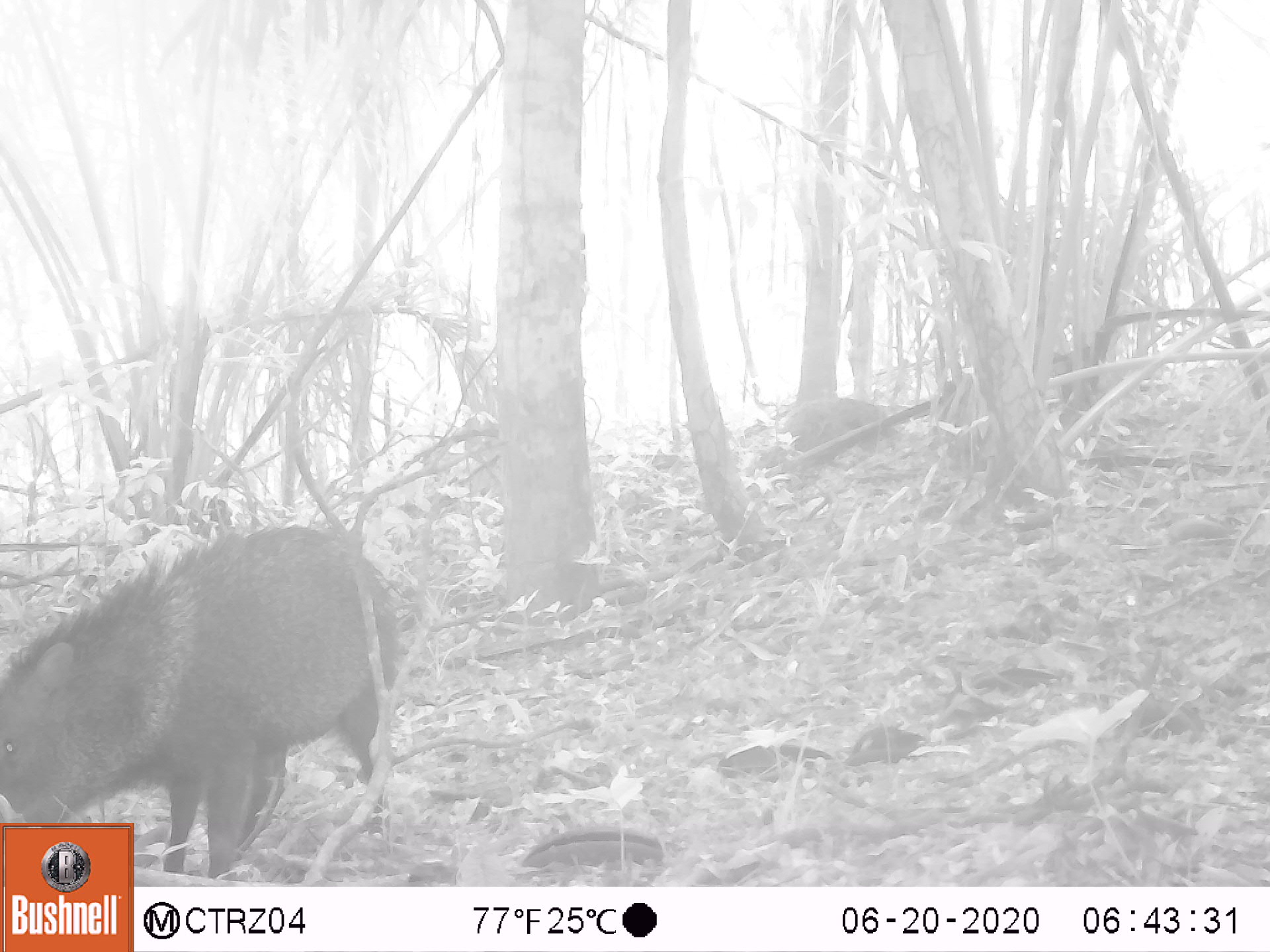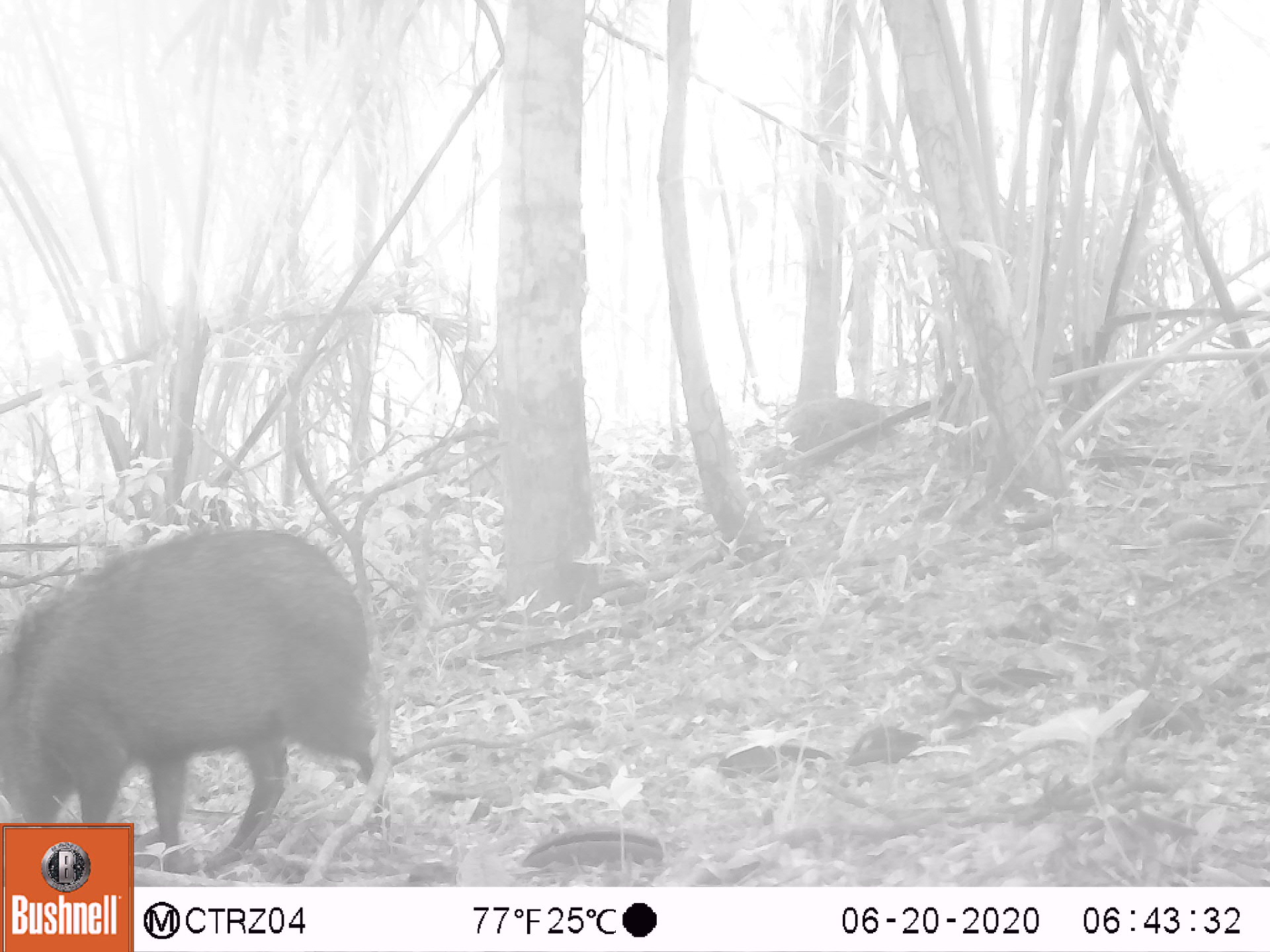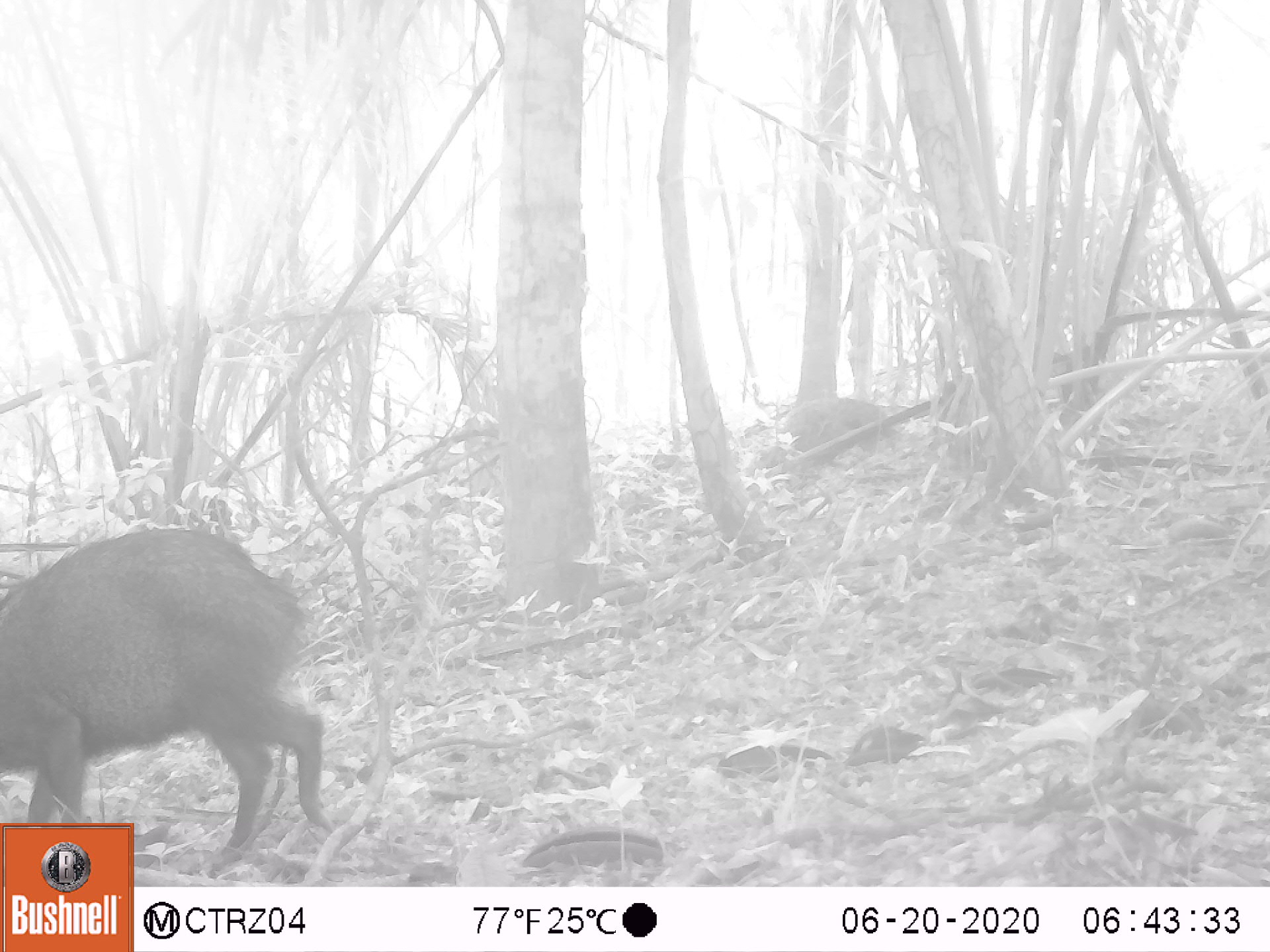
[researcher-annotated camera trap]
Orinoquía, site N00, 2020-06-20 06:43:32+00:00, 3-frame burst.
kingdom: Animalia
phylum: Chordata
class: Mammalia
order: Artiodactyla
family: Tayassuidae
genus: Pecari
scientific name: Pecari tajacu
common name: collared peccary